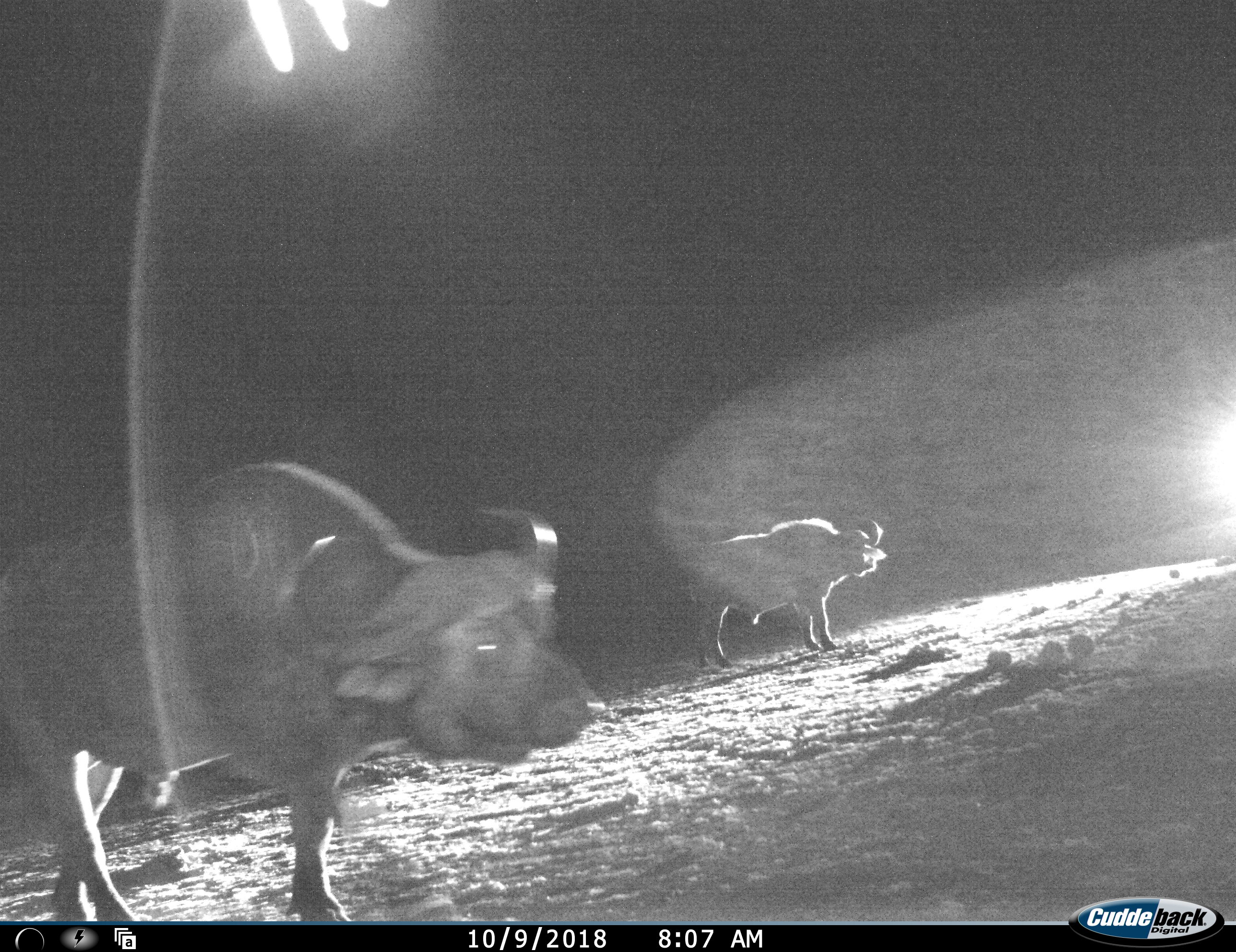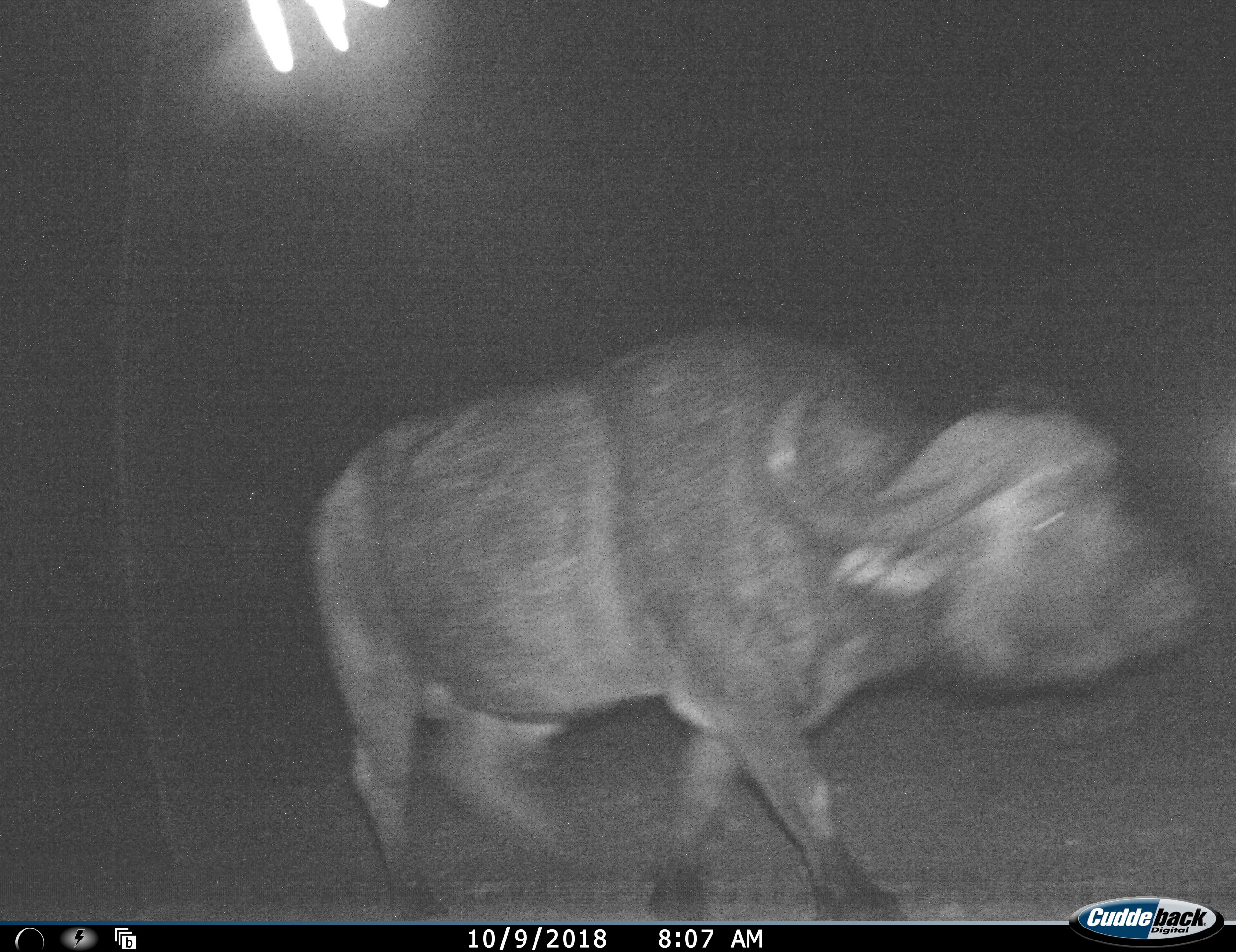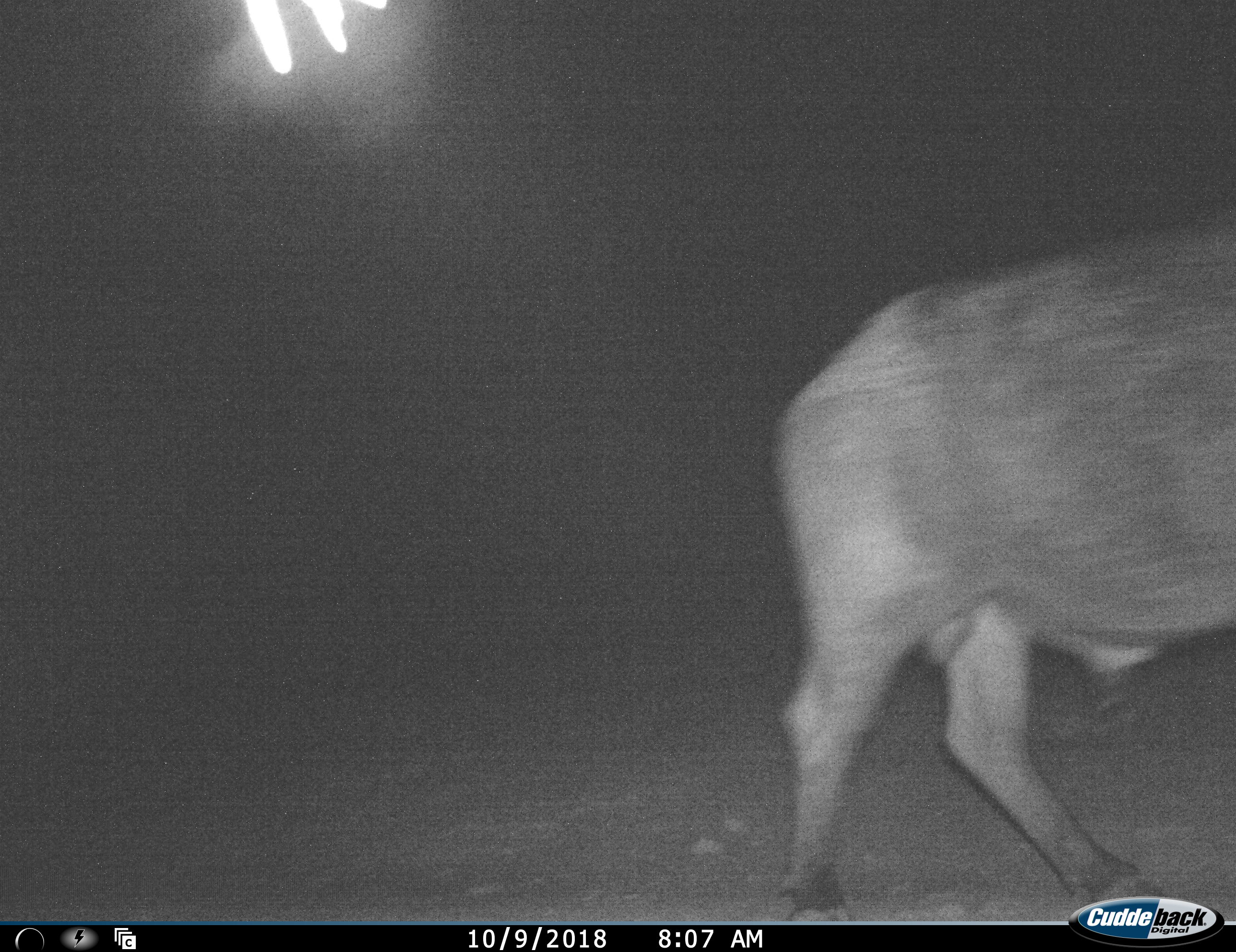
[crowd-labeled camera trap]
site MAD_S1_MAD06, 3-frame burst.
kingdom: Animalia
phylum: Chordata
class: Mammalia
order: Artiodactyla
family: Bovidae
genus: Syncerus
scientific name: Syncerus caffer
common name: african buffalo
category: buffalo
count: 2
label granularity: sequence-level